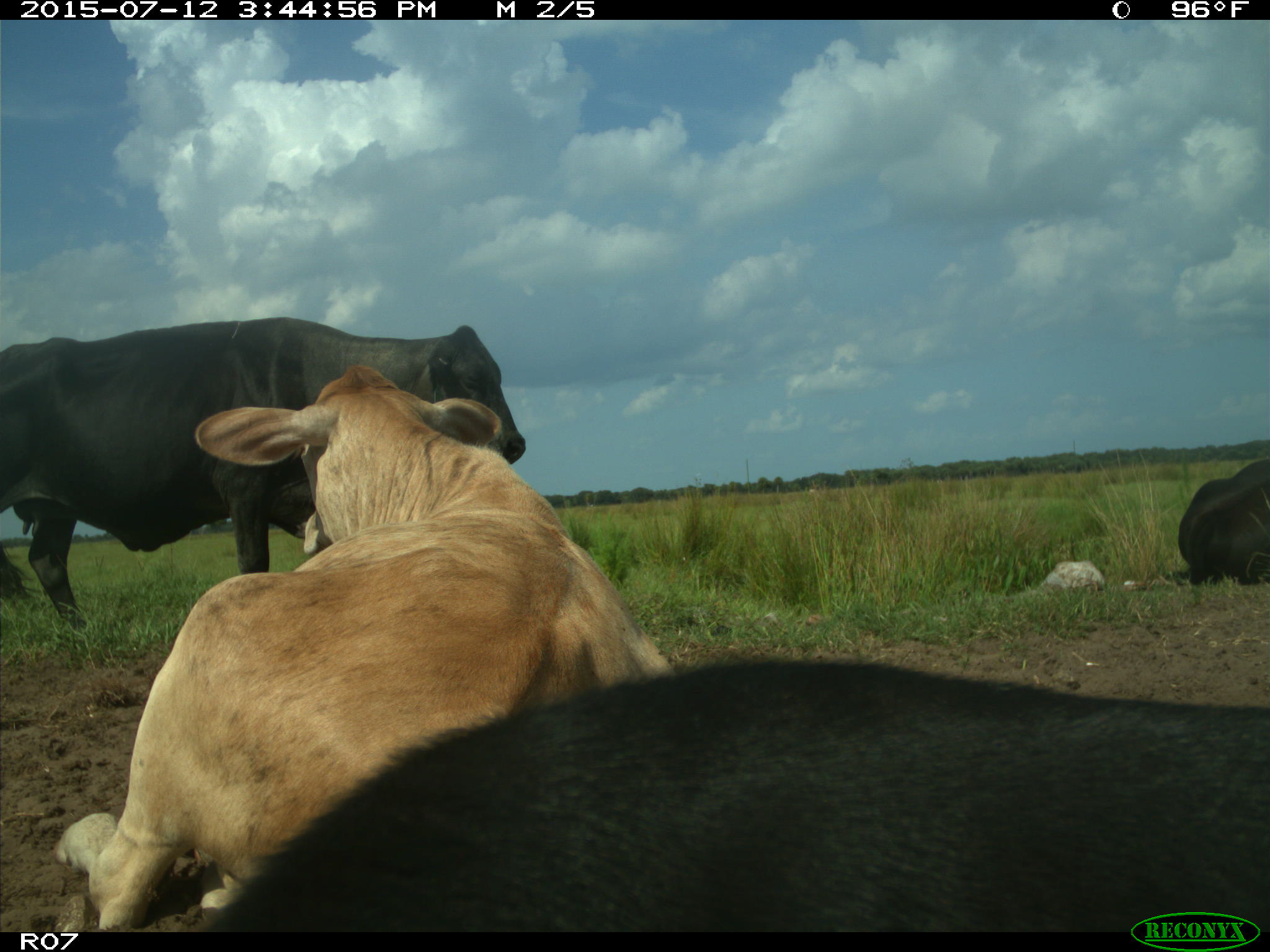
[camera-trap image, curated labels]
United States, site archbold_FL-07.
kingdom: Animalia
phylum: Chordata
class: Mammalia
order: Artiodactyla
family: Bovidae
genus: Bos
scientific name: Bos taurus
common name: domestic cow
Bos taurus (domestic cow).